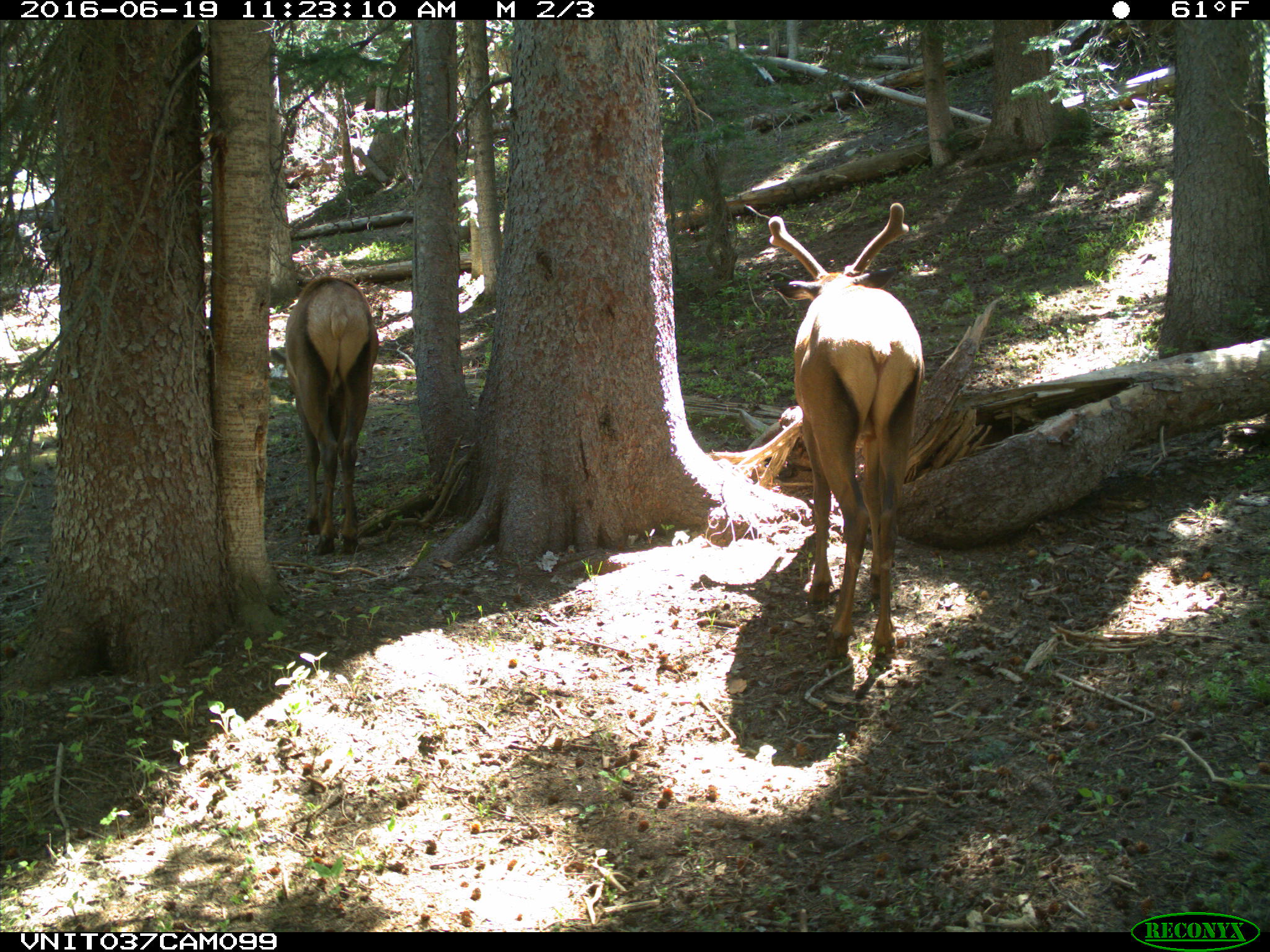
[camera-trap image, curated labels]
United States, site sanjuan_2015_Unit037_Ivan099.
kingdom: Animalia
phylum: Chordata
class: Mammalia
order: Artiodactyla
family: Cervidae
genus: Cervus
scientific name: Cervus elaphus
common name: red deer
Cervus elaphus (red deer).